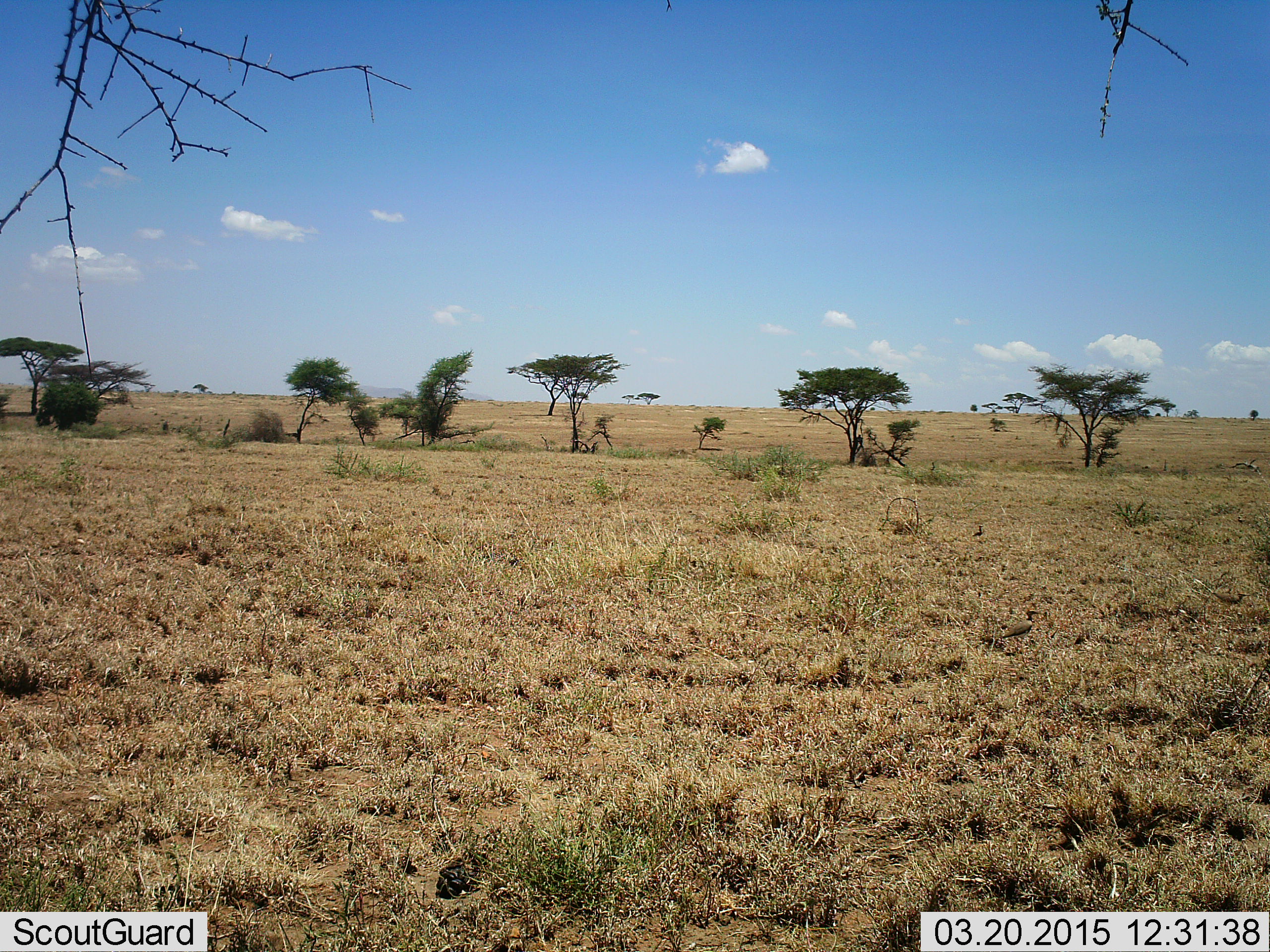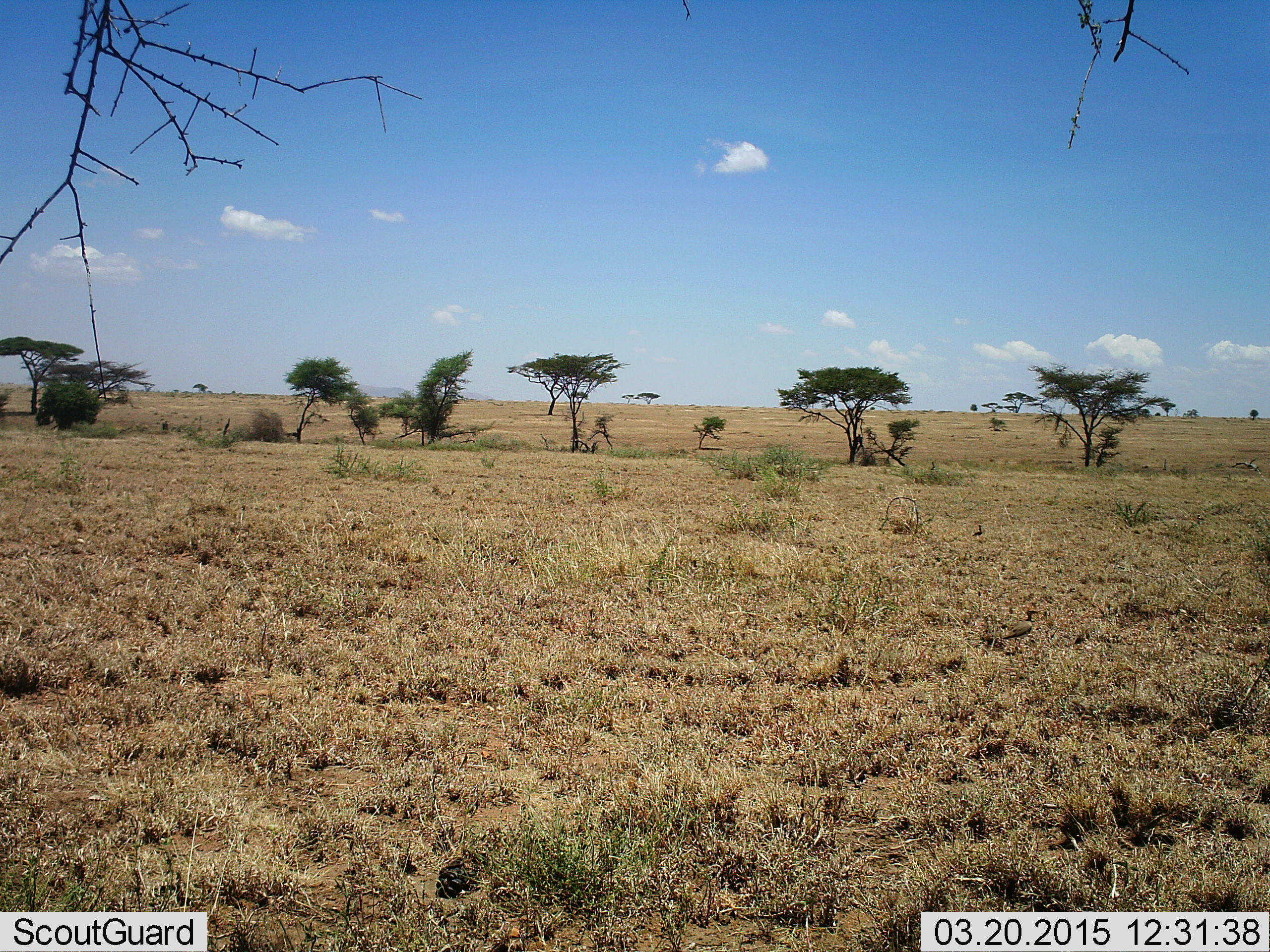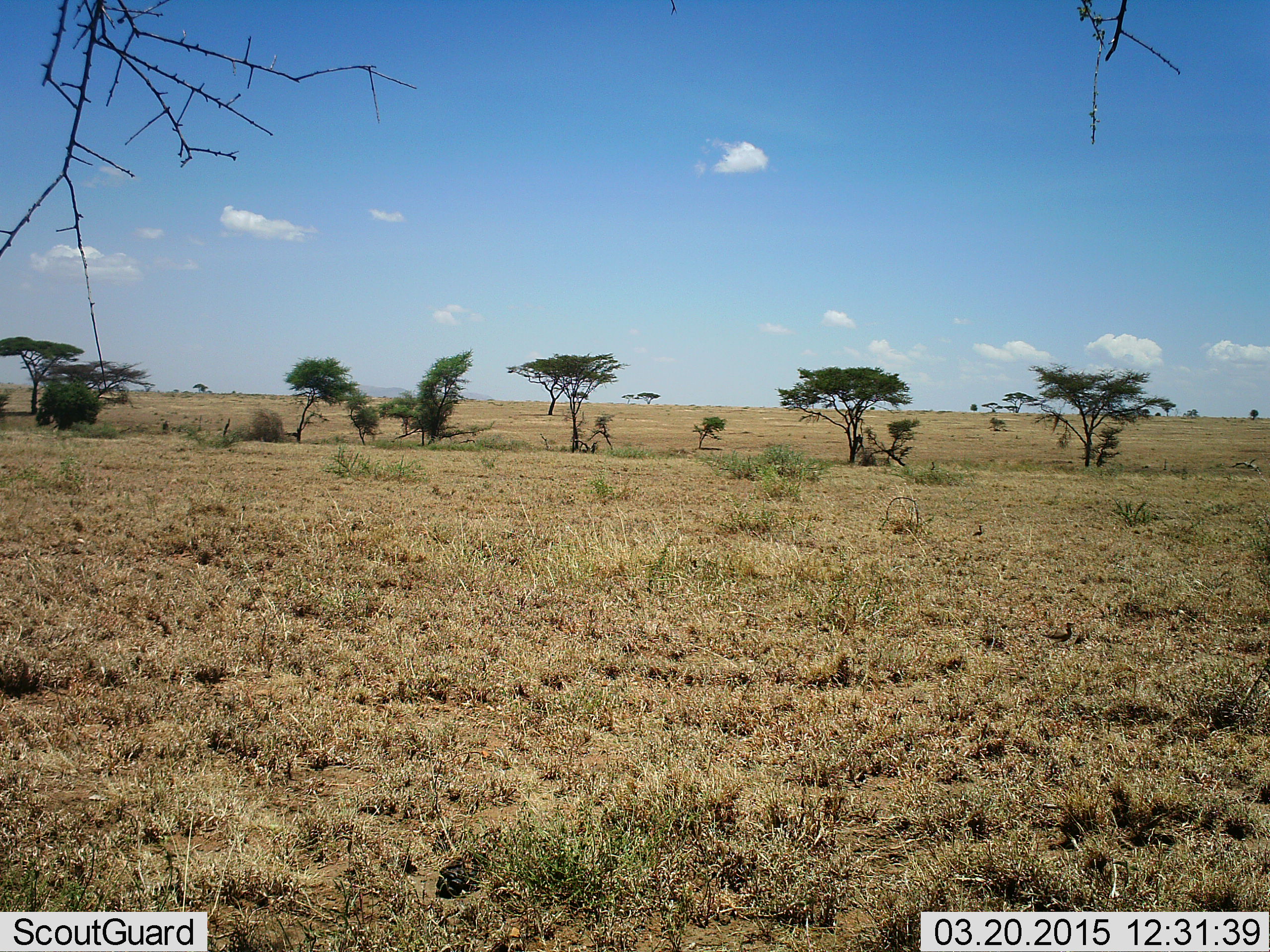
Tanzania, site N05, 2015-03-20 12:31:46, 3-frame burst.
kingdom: Animalia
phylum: Chordata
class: Aves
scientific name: Aves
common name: bird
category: otherbird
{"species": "otherbird (bird) (Aves)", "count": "2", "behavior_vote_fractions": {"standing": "22%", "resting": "0%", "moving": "100%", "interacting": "0%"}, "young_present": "0%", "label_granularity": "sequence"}